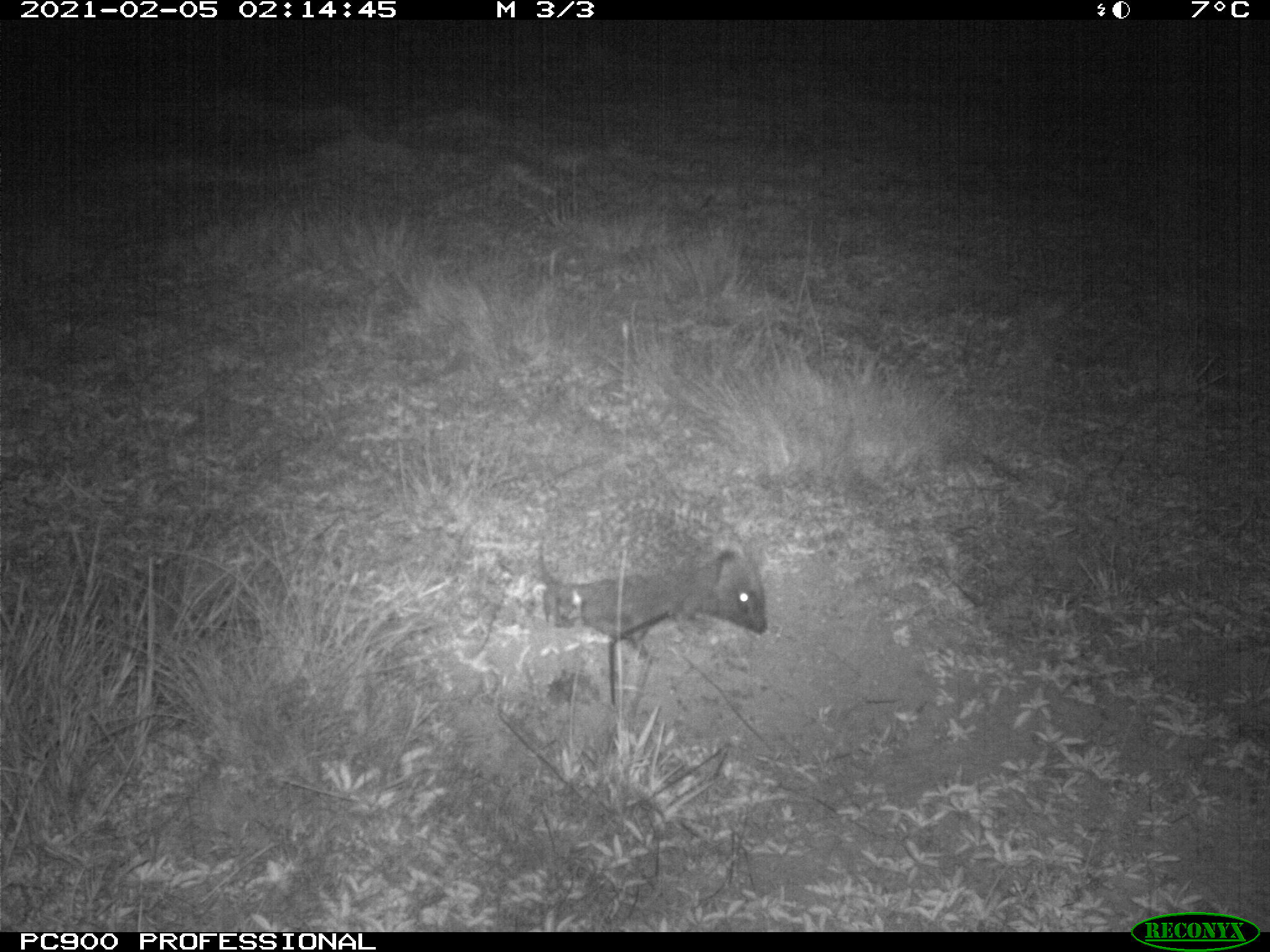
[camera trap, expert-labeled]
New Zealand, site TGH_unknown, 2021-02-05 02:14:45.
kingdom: Animalia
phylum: Chordata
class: Mammalia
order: Eulipotyphla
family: Erinaceidae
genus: Erinaceus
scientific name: Erinaceus europaeus europaeus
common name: european hedgehog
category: hedgehog